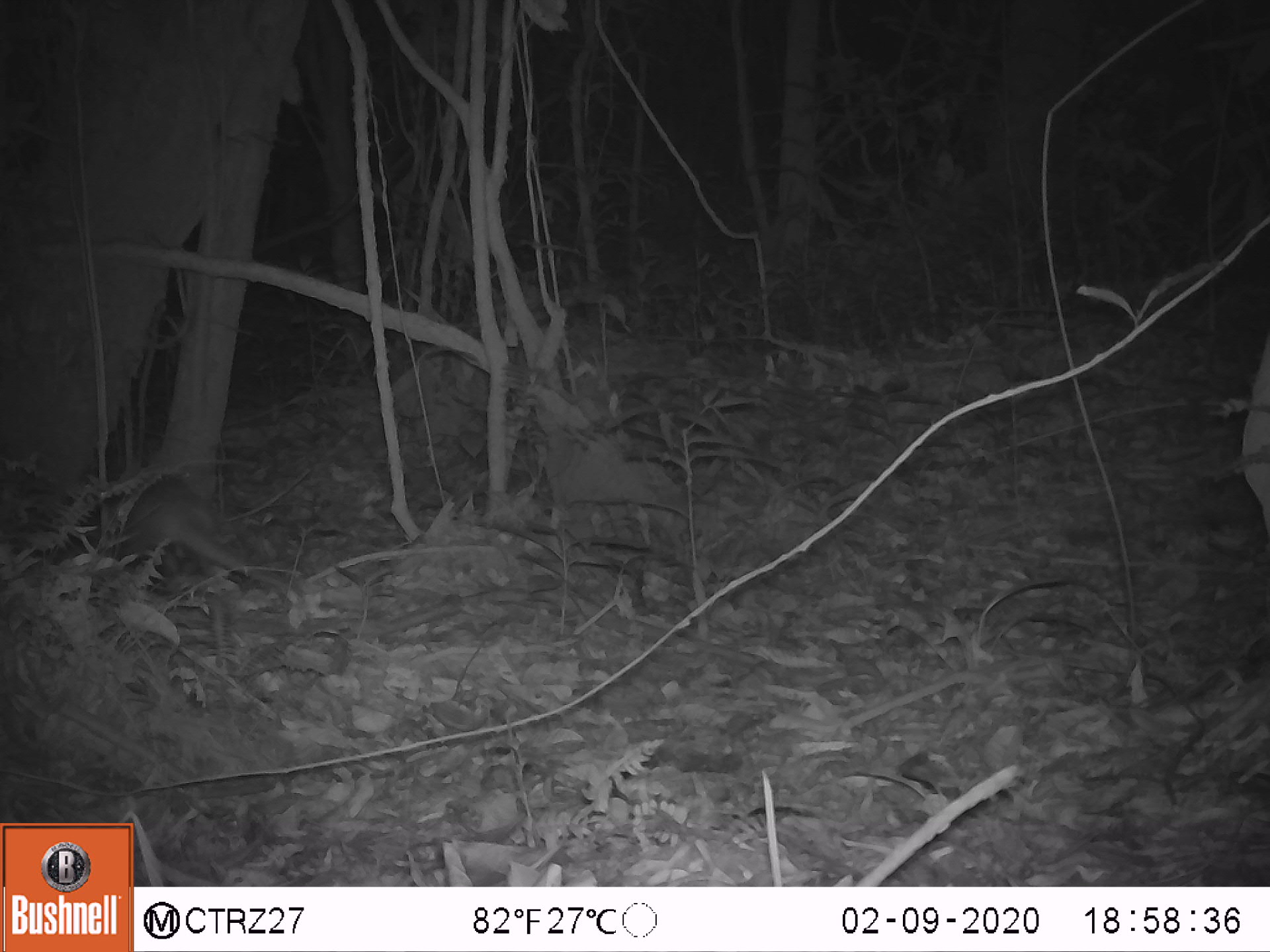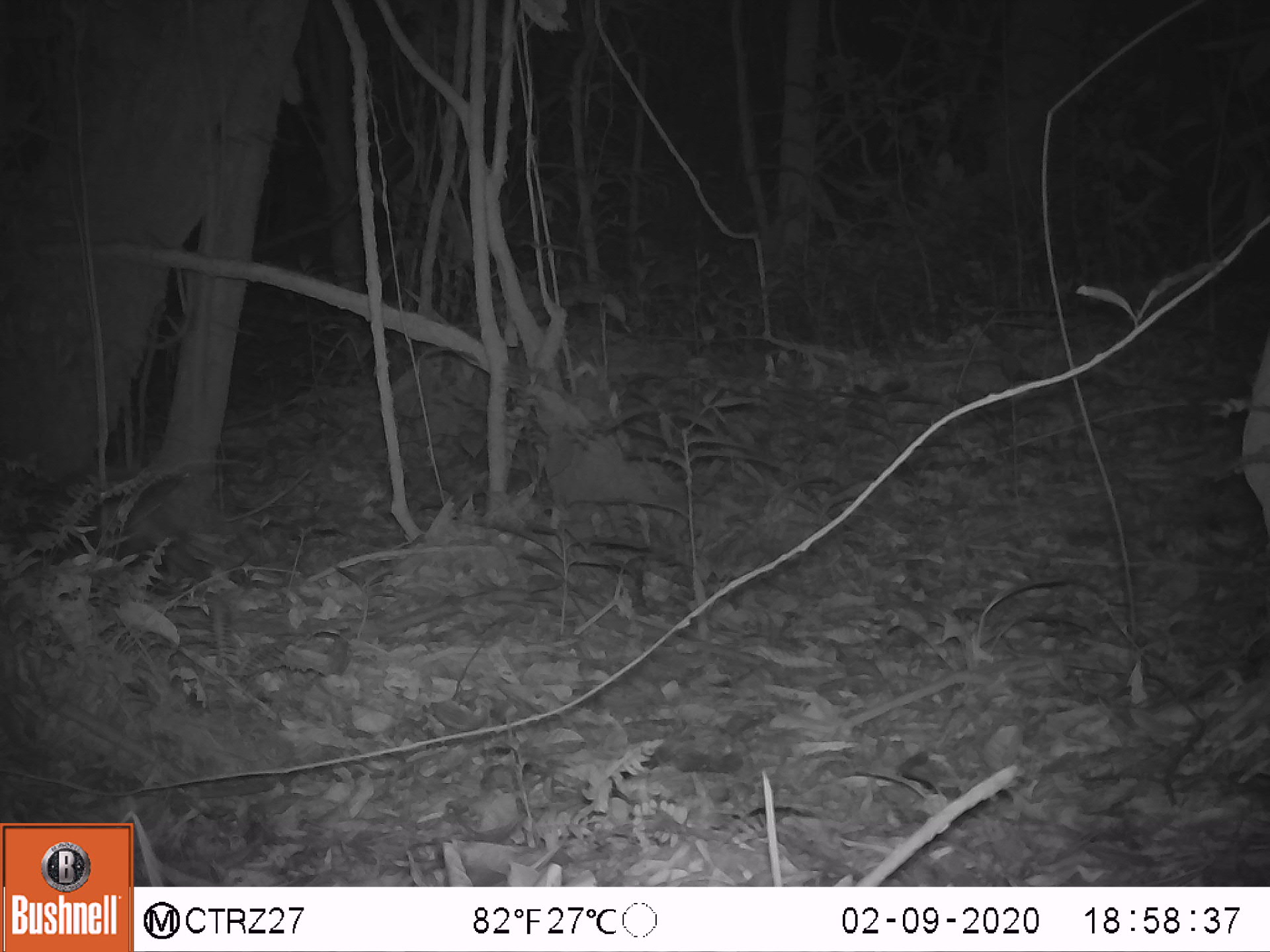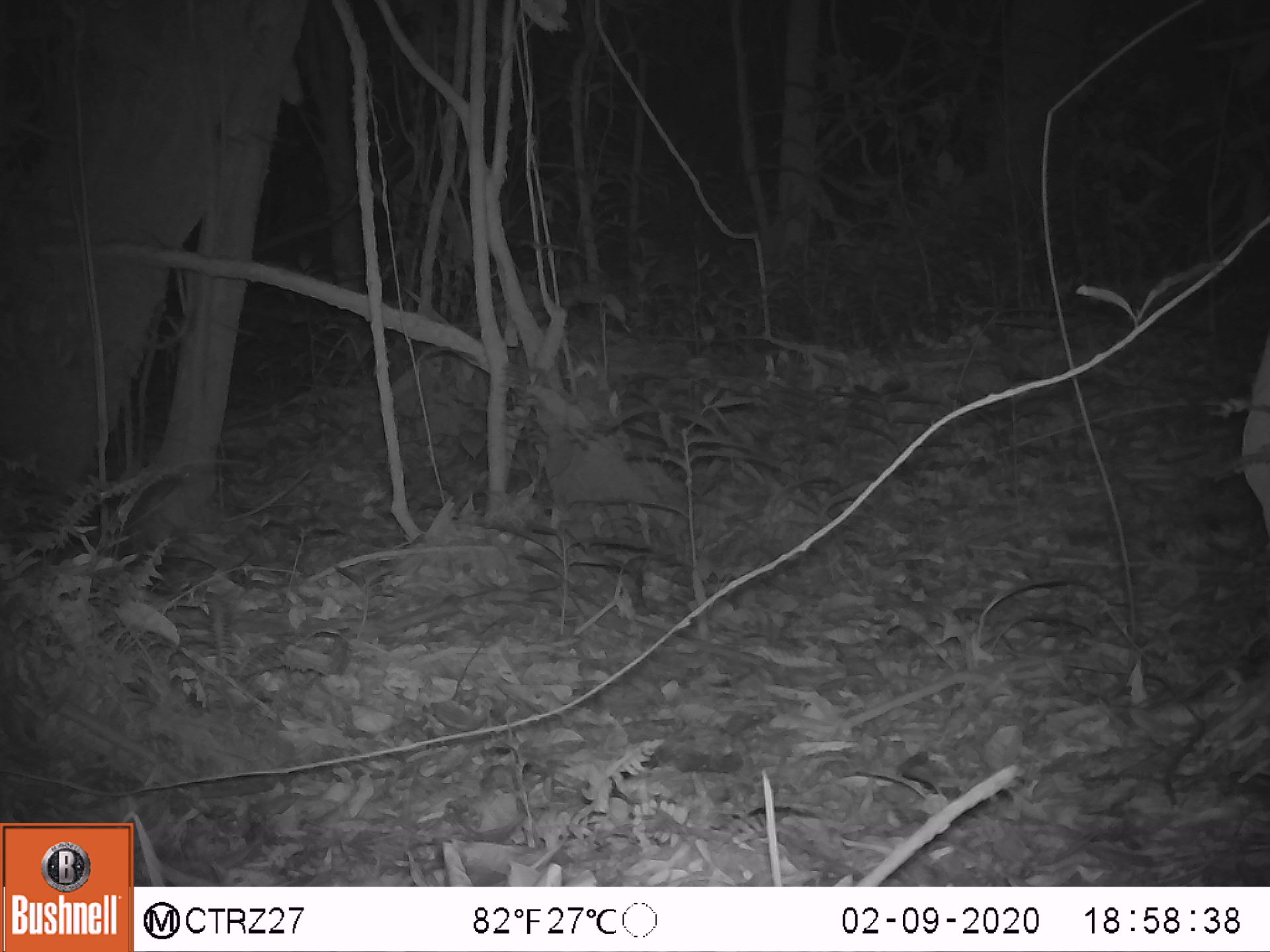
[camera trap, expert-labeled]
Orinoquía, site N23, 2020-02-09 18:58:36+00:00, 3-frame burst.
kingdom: Animalia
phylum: Chordata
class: Mammalia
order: Cingulata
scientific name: Cingulata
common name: armadillo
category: unknown armadillo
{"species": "unknown armadillo (armadillo) (Cingulata)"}